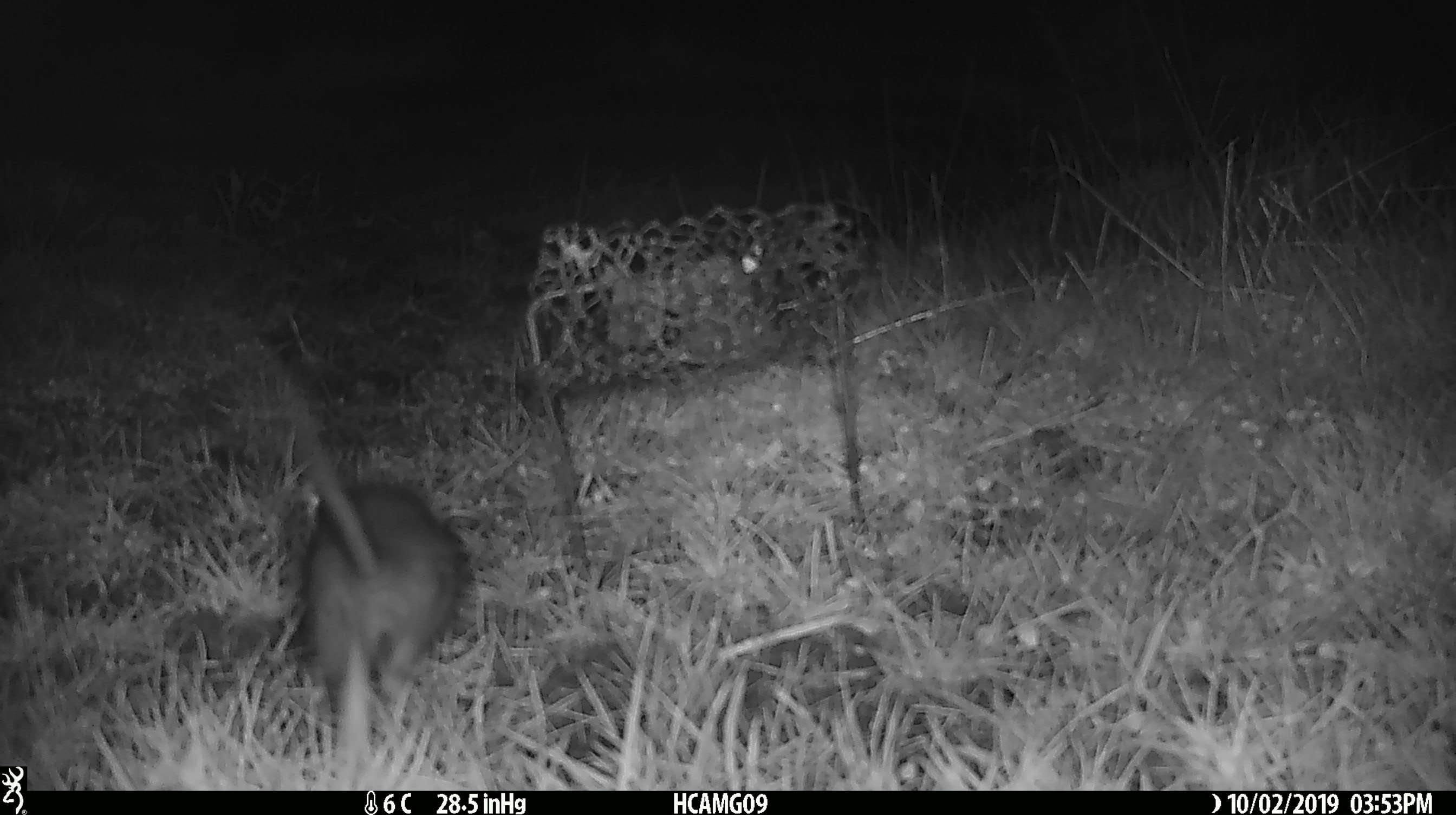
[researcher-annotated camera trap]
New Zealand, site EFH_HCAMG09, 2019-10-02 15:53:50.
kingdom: Animalia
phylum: Chordata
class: Mammalia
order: Rodentia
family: Muridae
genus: Mus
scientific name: Mus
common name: mouse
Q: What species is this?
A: Mouse (Mus).